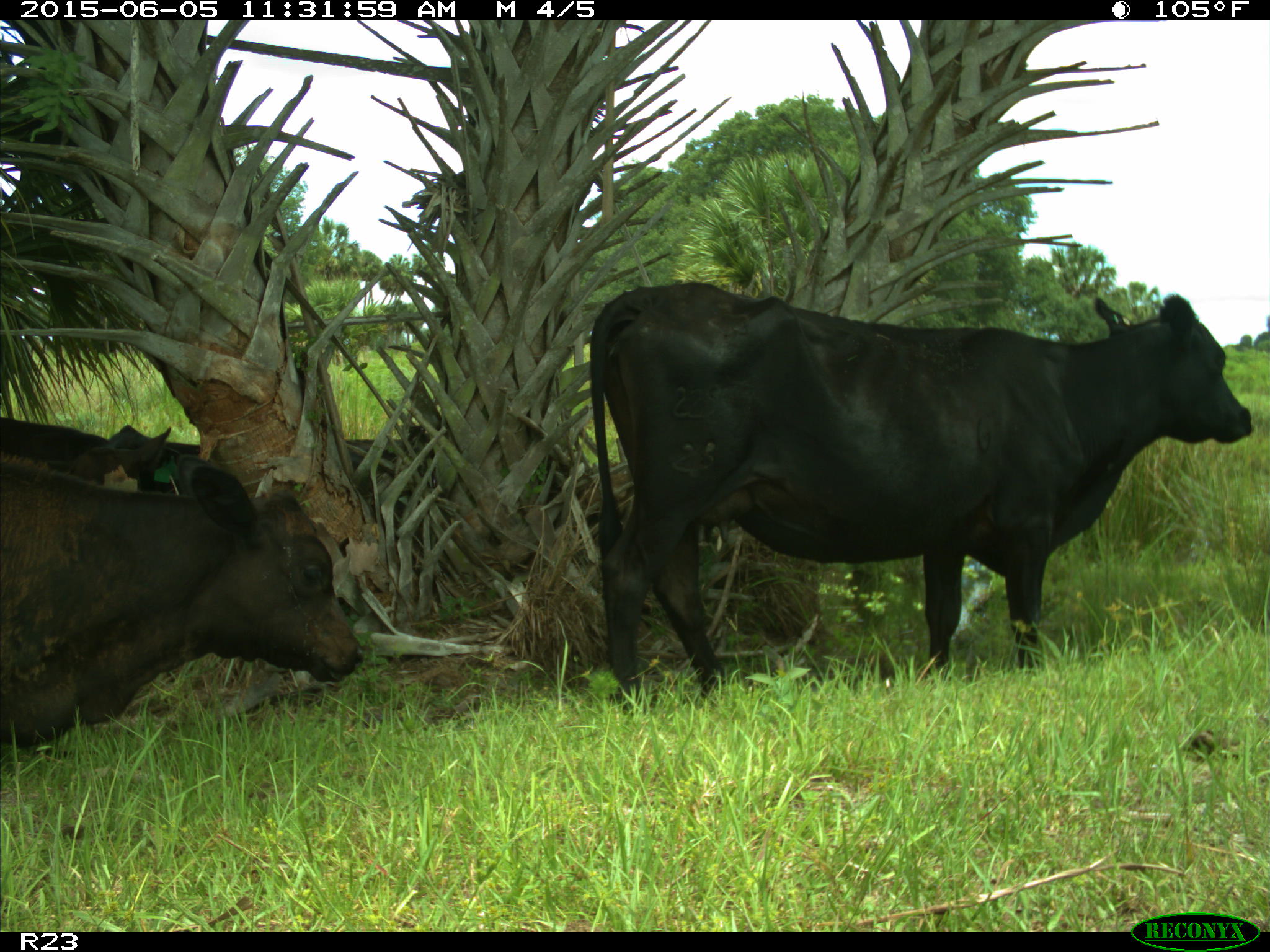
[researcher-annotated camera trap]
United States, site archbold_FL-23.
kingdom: Animalia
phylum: Chordata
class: Mammalia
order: Artiodactyla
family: Bovidae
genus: Bos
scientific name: Bos taurus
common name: domestic cow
Bos taurus (domestic cow).